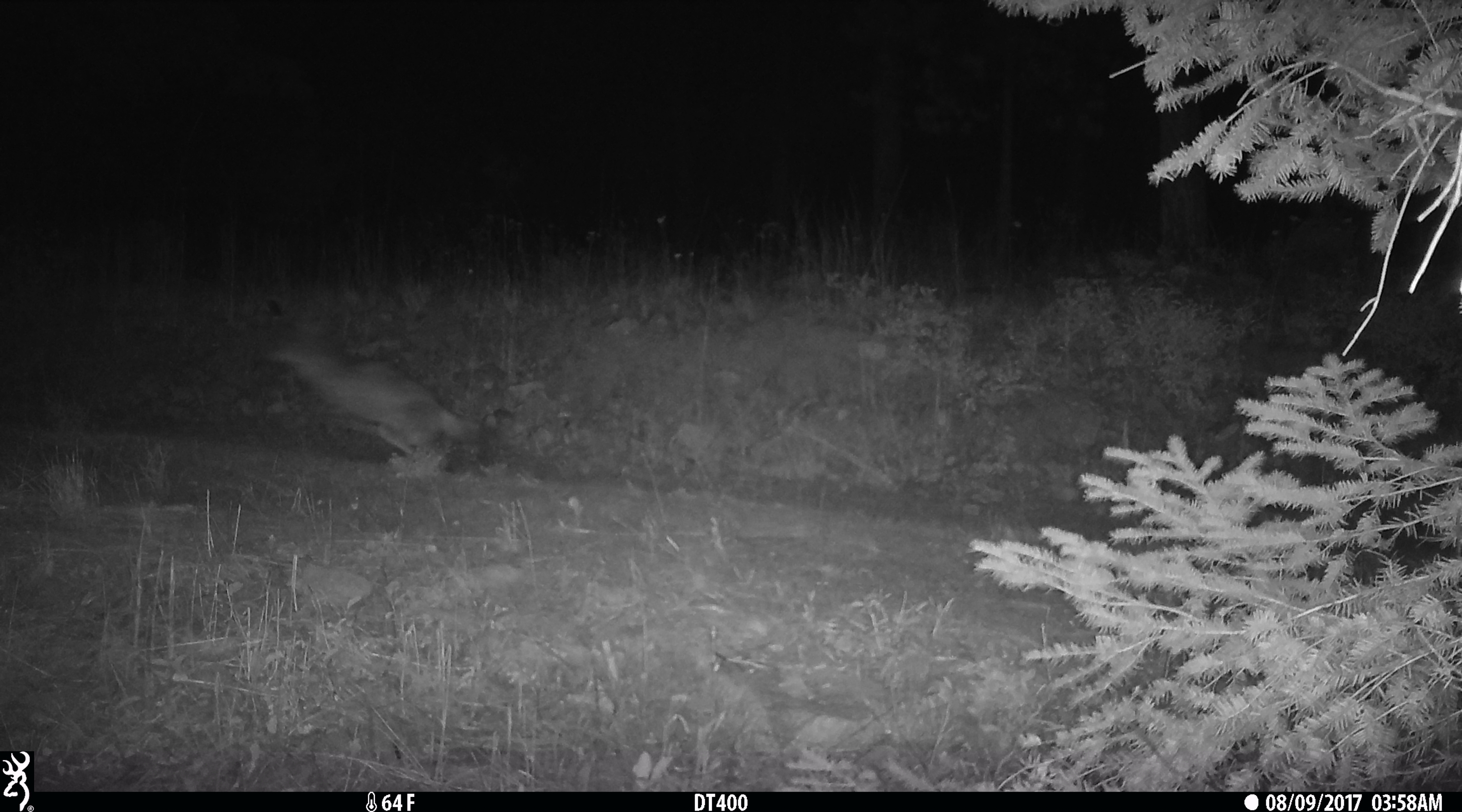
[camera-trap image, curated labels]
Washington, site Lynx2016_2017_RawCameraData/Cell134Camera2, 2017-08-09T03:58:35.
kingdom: Animalia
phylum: Chordata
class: Mammalia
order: Carnivora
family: Canidae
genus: Canis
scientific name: Canis latrans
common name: coyote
Canis latrans (coyote). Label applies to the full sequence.